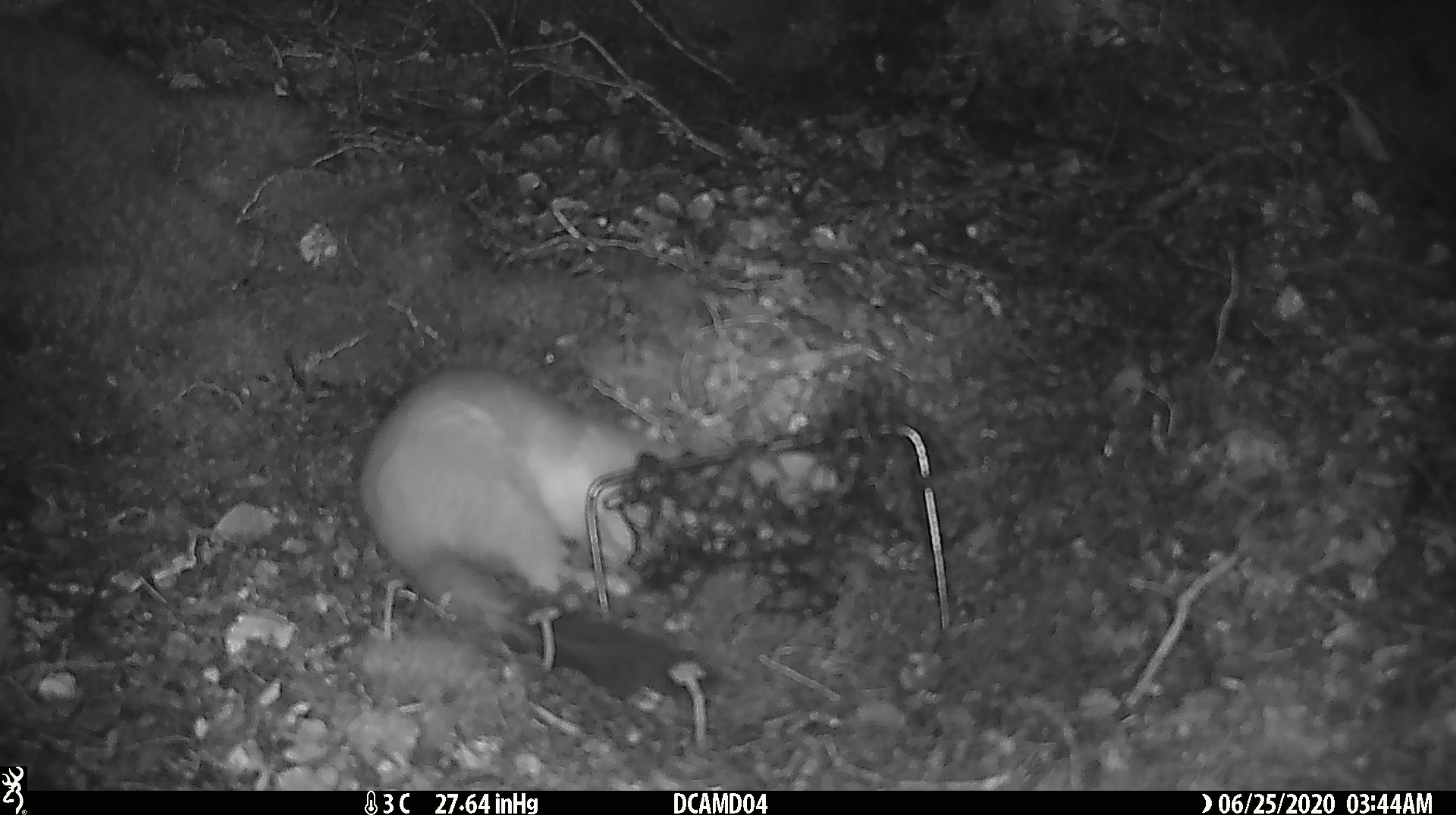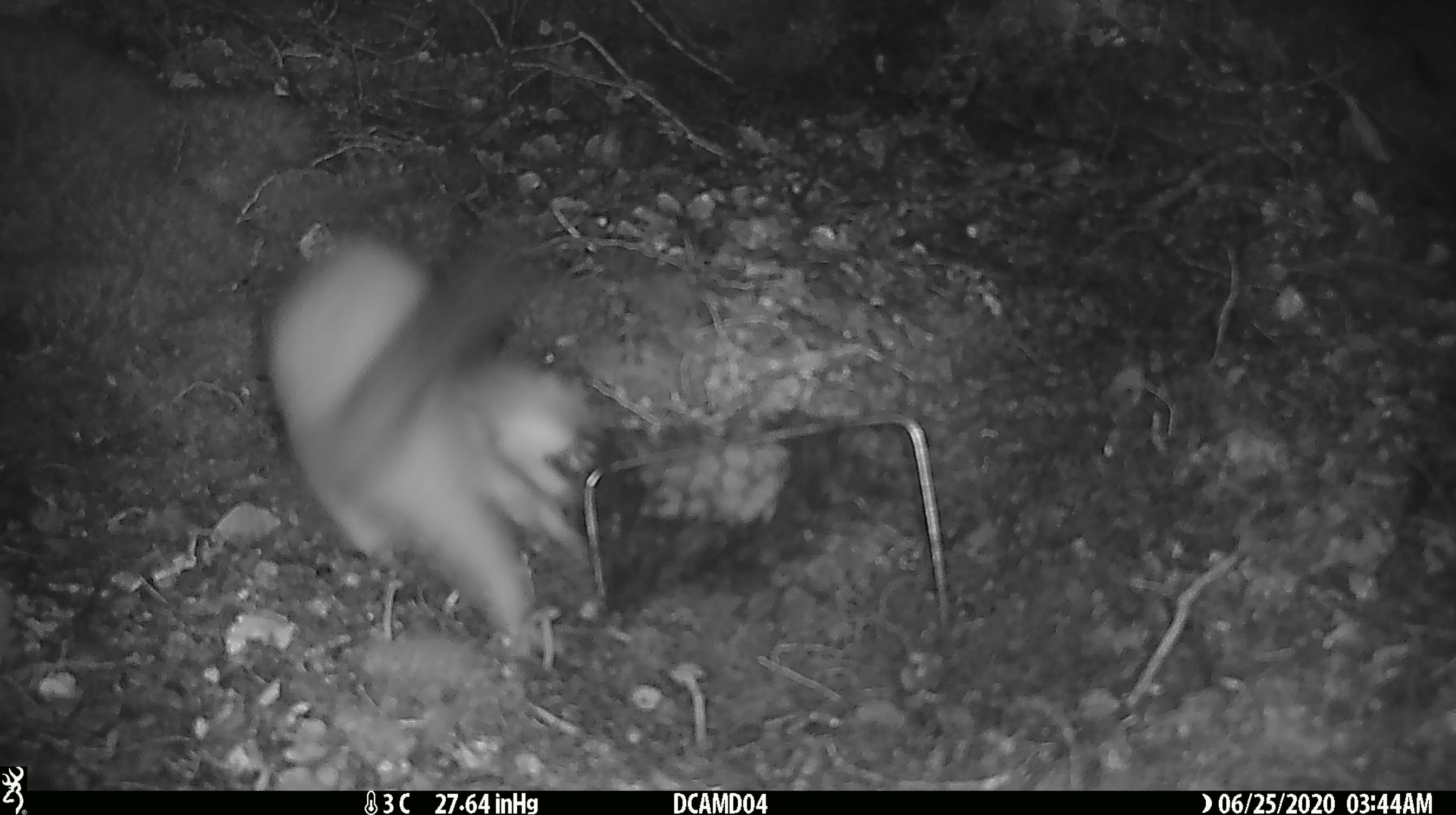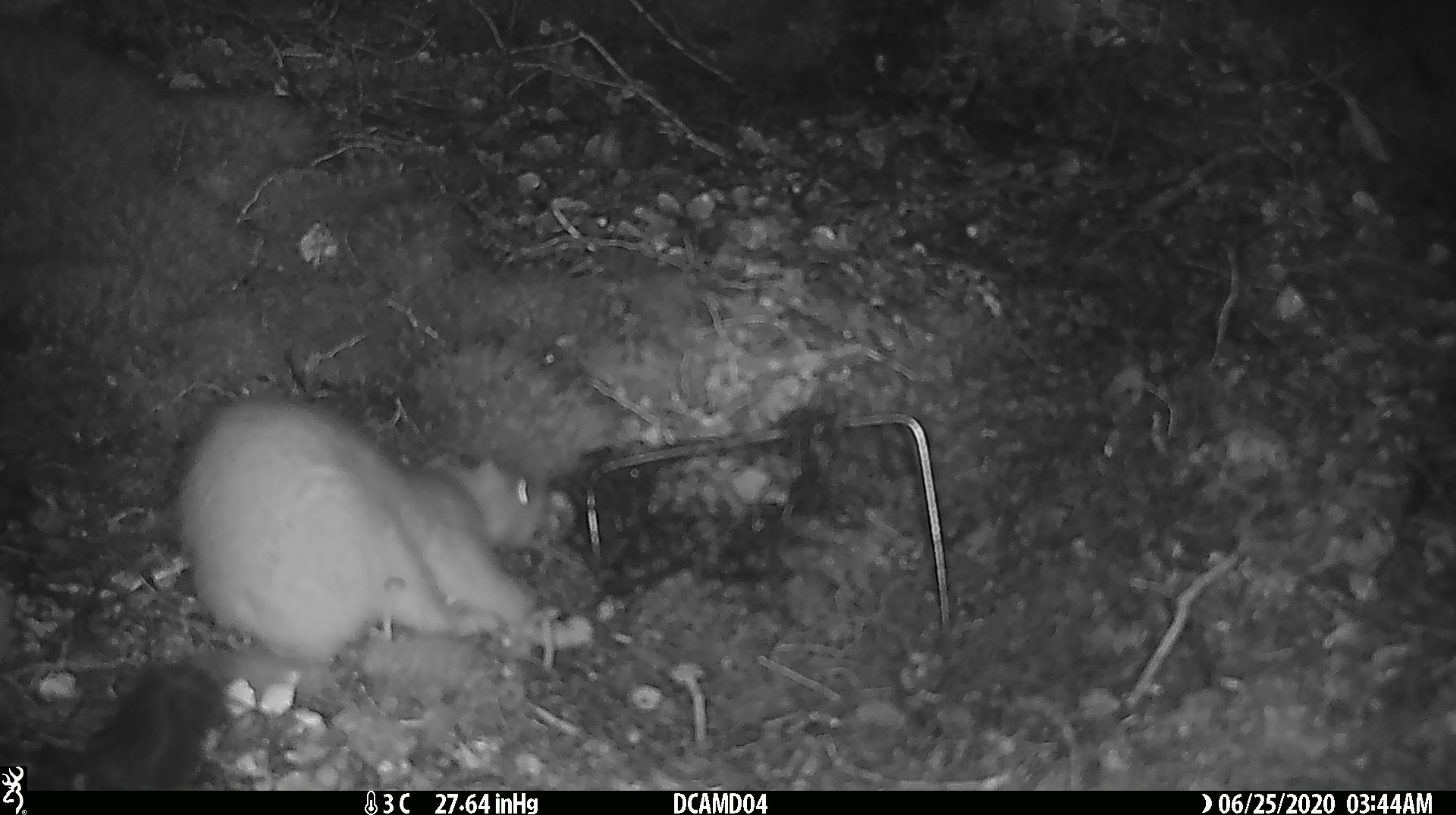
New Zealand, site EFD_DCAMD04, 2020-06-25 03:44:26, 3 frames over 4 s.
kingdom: Animalia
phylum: Chordata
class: Mammalia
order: Carnivora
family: Mustelidae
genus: Mustela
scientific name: Mustela erminea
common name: stoat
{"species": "stoat (Mustela erminea)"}